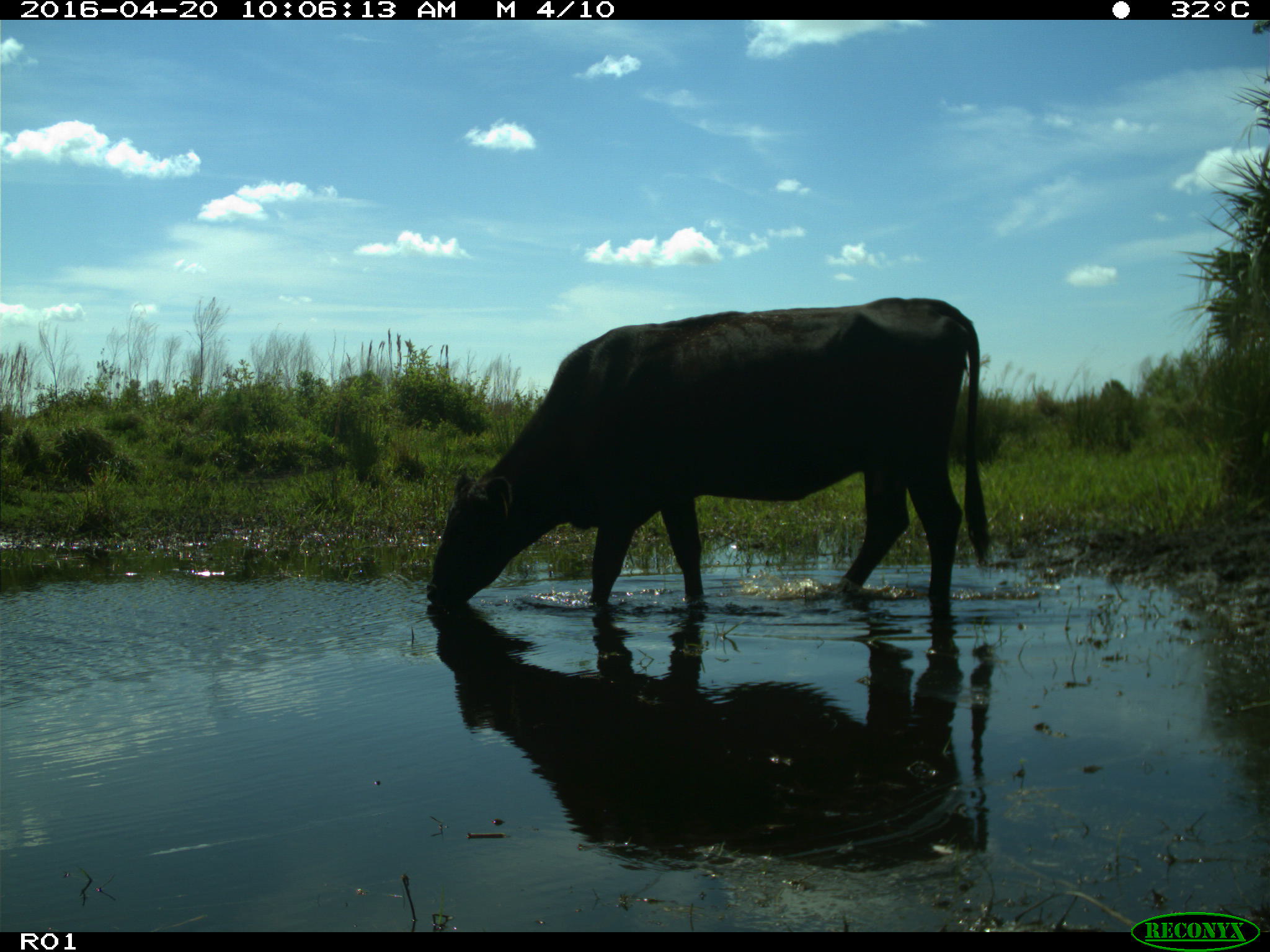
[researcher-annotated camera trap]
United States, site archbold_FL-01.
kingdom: Animalia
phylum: Chordata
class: Mammalia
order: Artiodactyla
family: Bovidae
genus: Bos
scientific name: Bos taurus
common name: domestic cow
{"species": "Bos taurus (domestic cow)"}